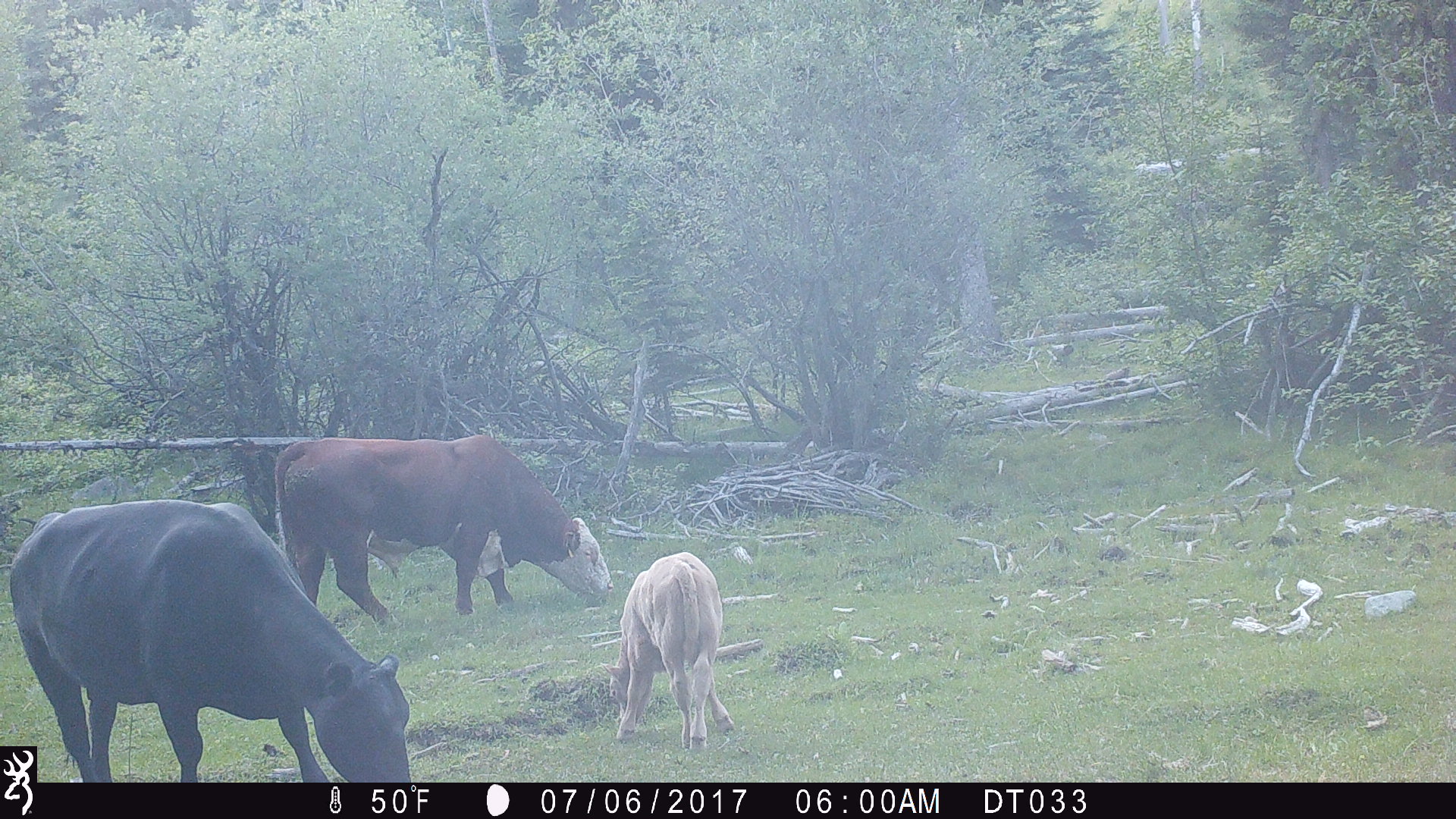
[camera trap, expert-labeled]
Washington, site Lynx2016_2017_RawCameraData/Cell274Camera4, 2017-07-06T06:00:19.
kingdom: Animalia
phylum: Chordata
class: Mammalia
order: Artiodactyla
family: Bovidae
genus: Bos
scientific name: Bos taurus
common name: domestic cattle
Domestic cattle (Bos taurus). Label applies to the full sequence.